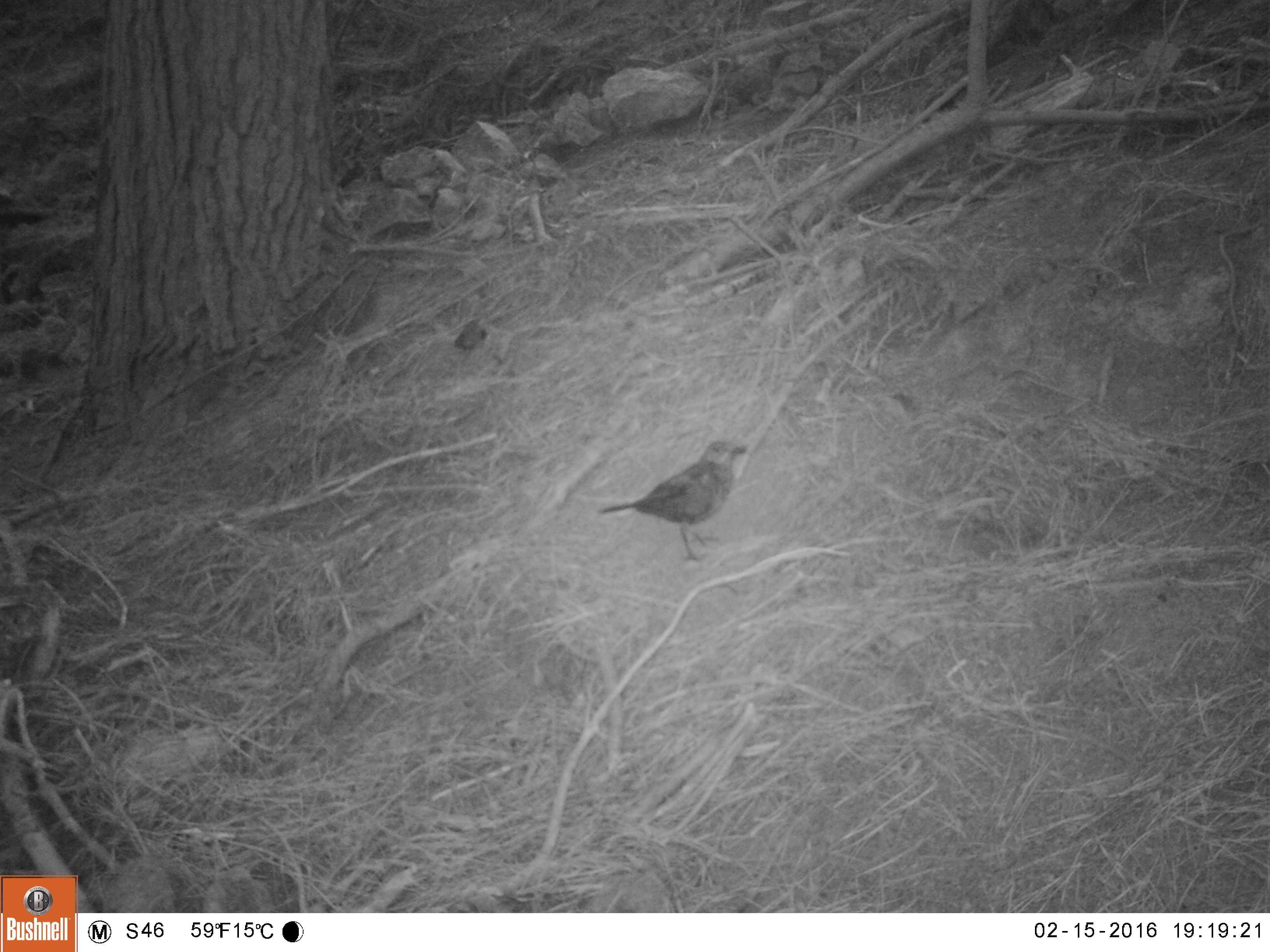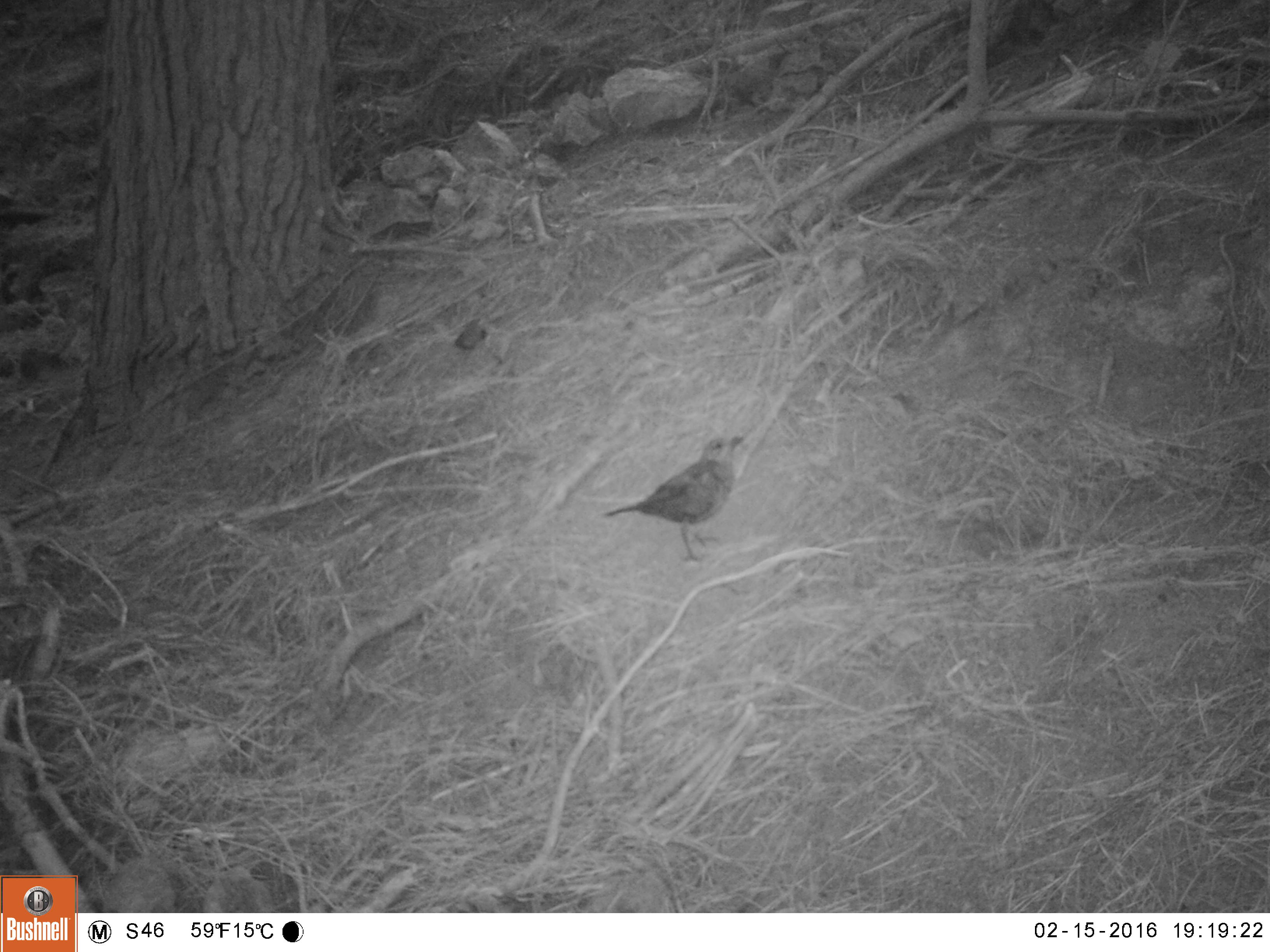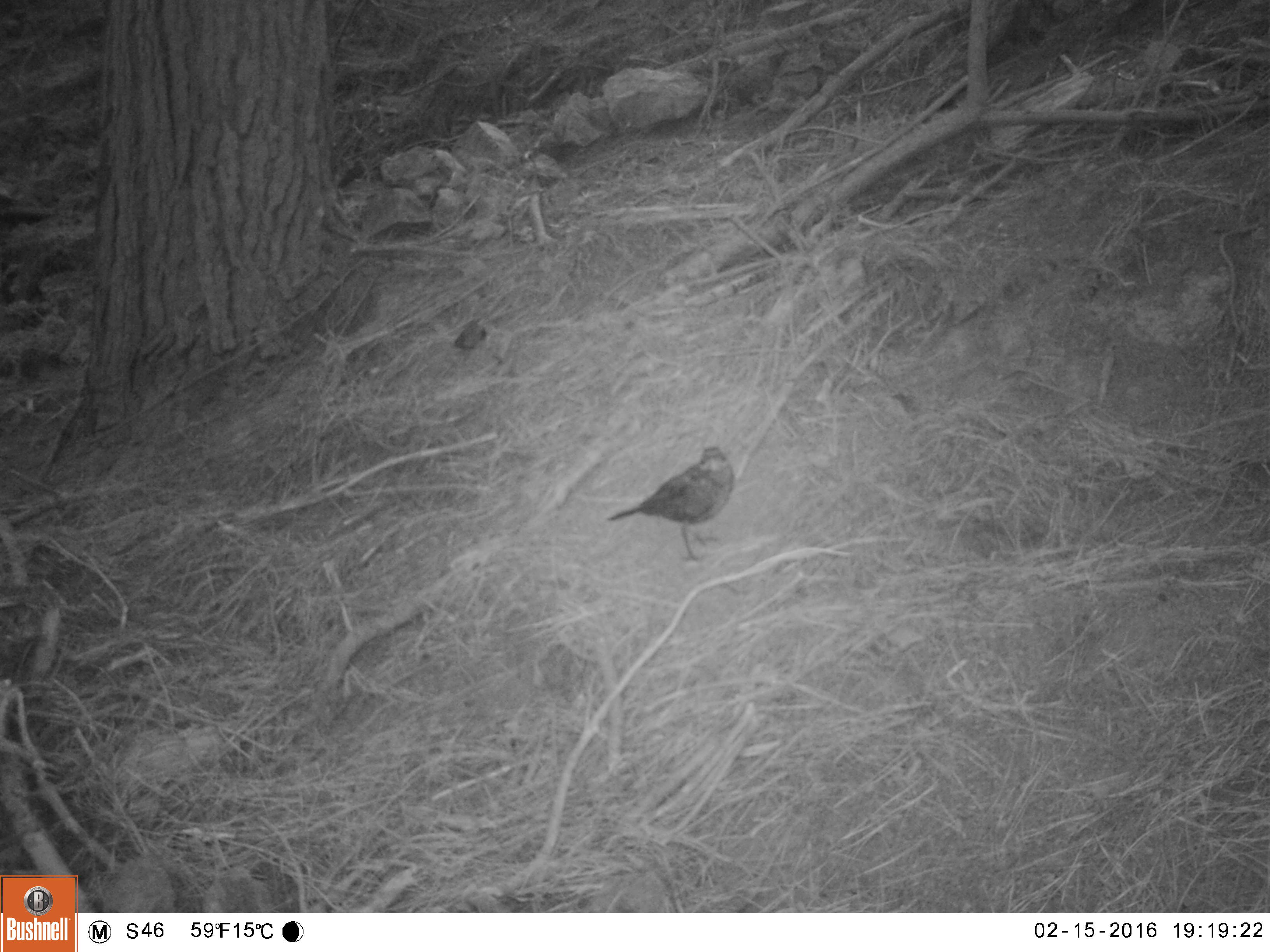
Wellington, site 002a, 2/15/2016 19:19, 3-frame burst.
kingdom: Animalia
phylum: Chordata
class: Aves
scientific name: Aves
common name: bird